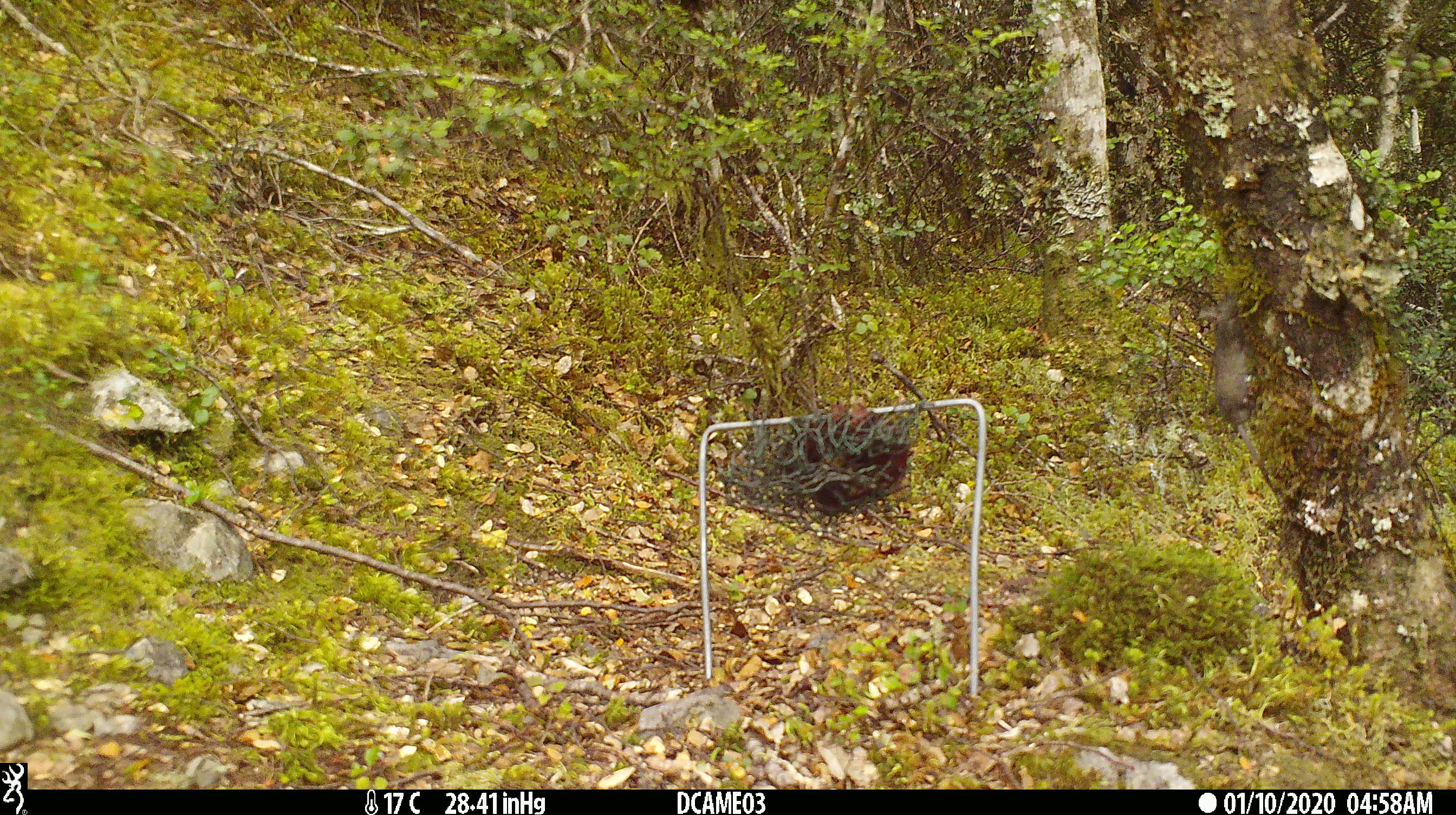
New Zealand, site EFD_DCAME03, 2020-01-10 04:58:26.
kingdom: Animalia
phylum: Chordata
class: Mammalia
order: Rodentia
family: Muridae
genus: Mus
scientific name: Mus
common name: mouse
Mouse (Mus).